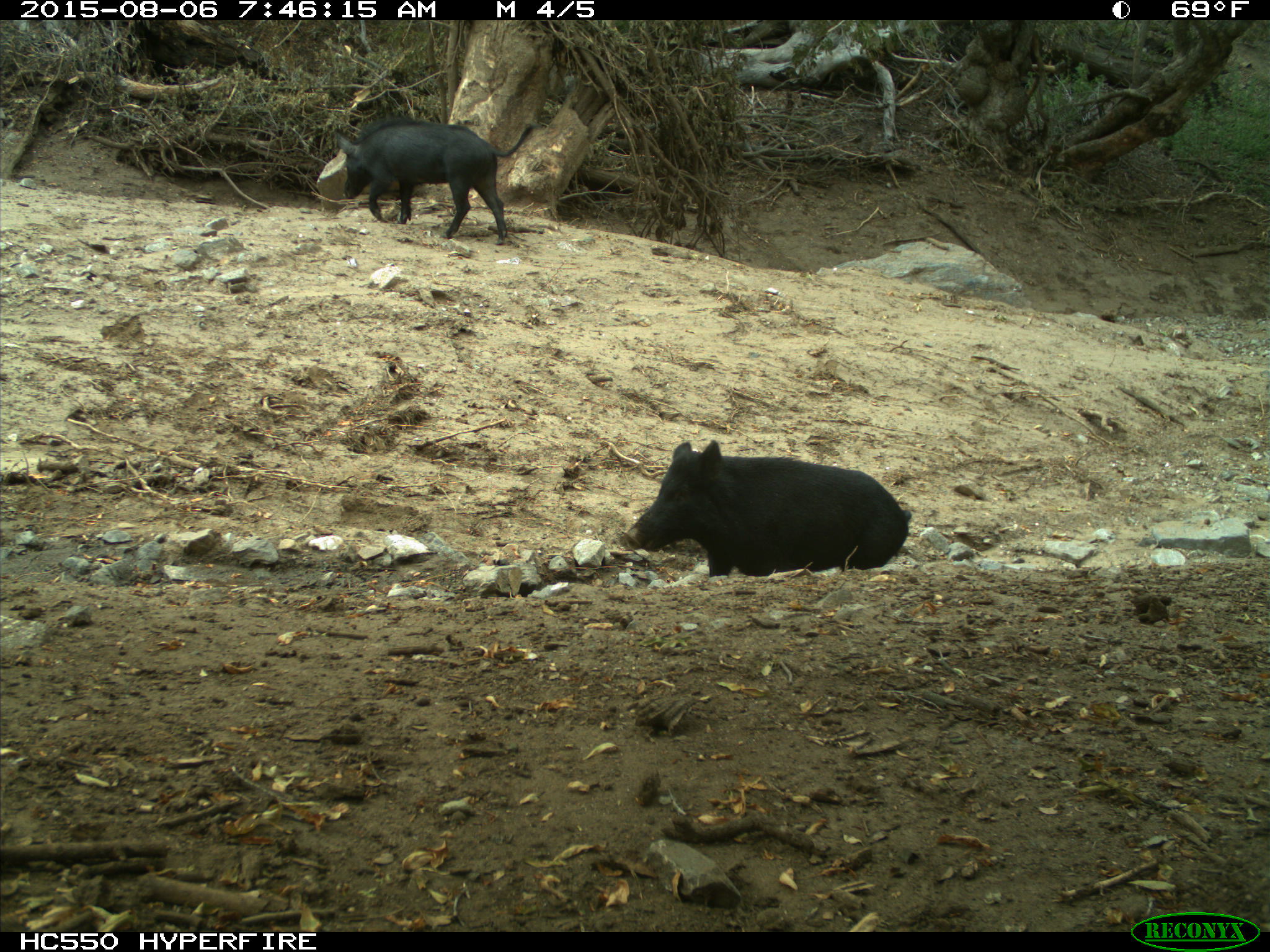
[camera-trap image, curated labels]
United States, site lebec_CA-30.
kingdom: Animalia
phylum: Chordata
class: Mammalia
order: Artiodactyla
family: Suidae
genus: Sus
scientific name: Sus scrofa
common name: wild boar